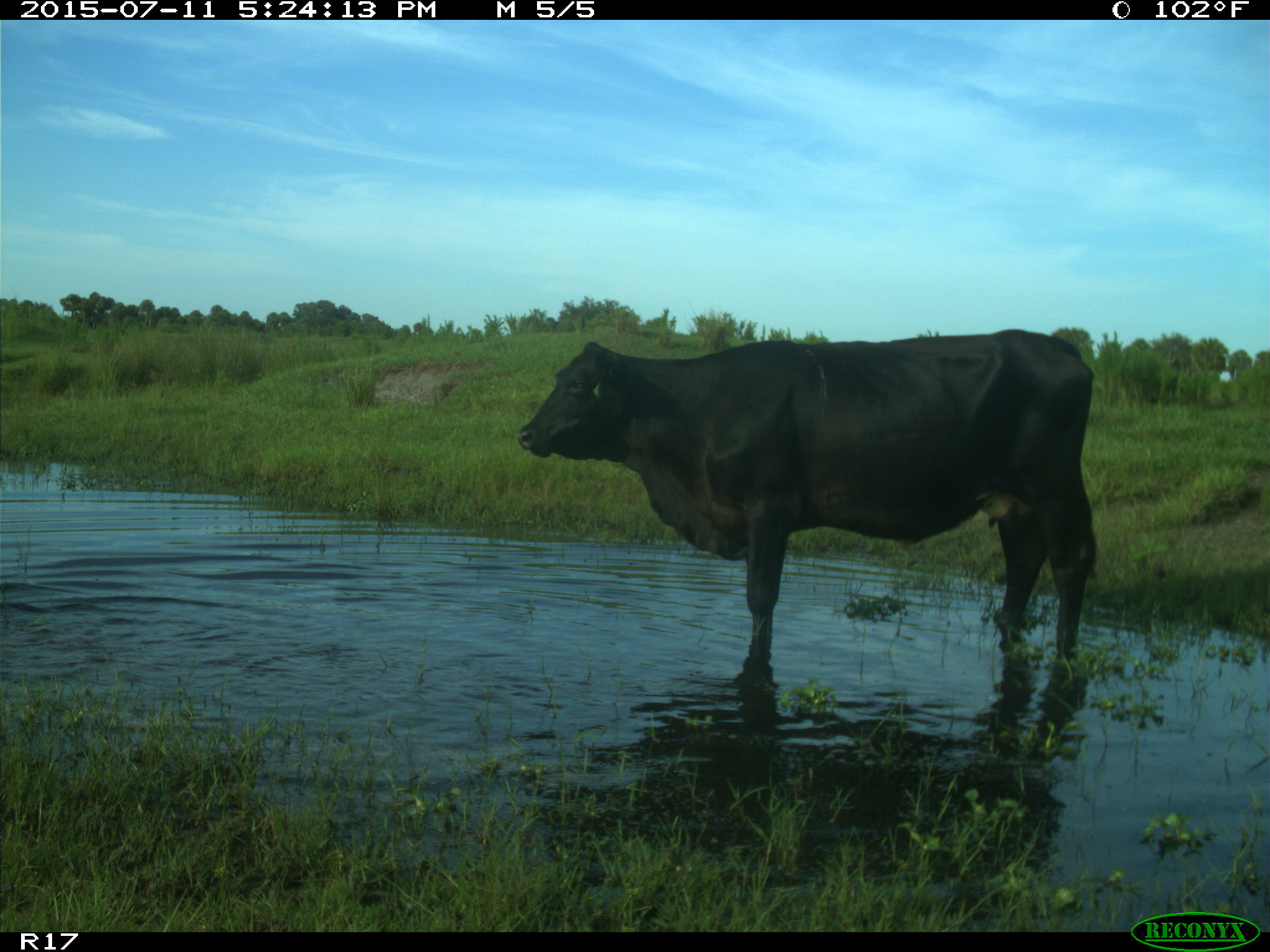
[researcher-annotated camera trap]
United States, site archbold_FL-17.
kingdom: Animalia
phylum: Chordata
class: Mammalia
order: Artiodactyla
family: Bovidae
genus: Bos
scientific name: Bos taurus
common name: domestic cow